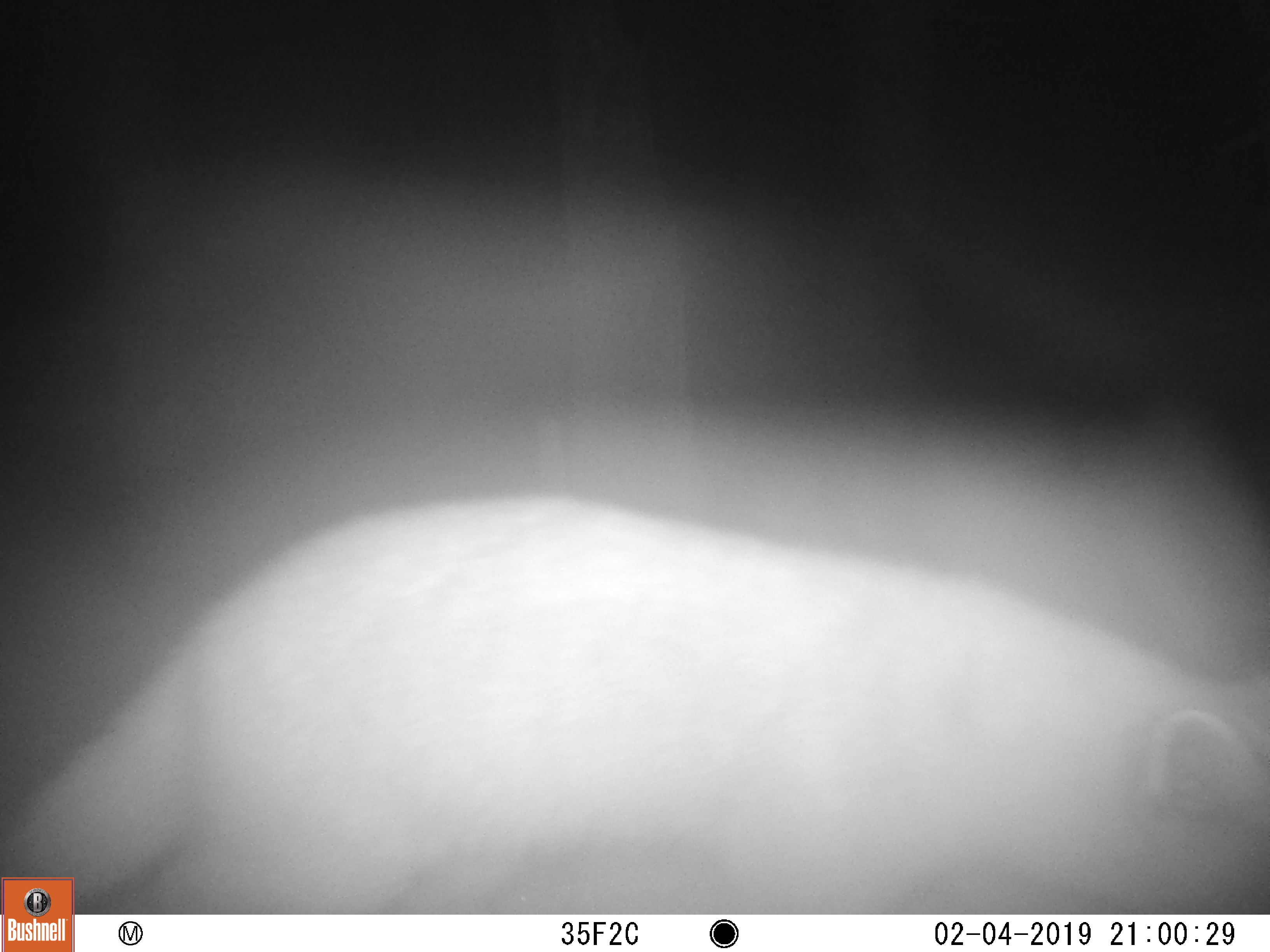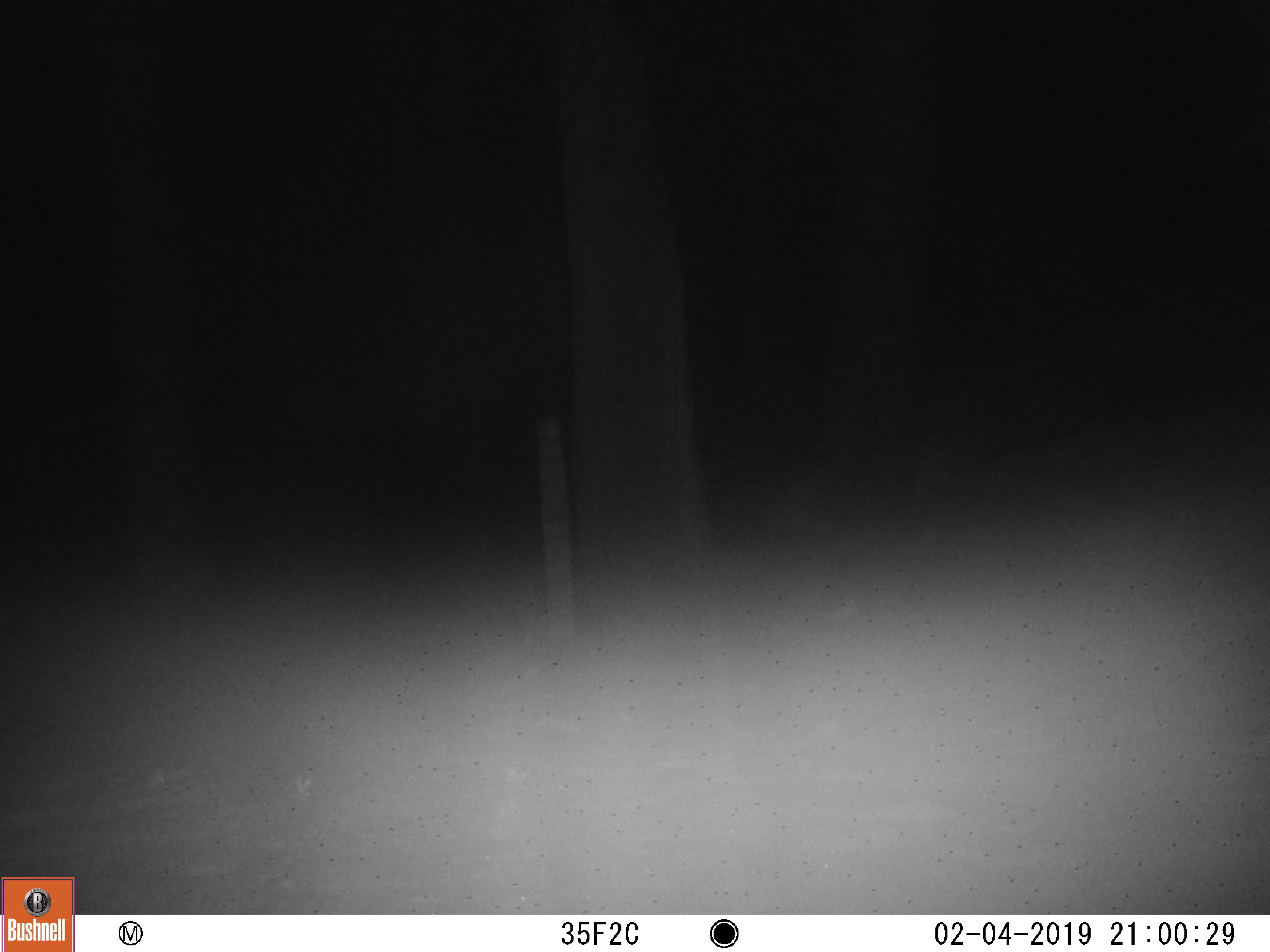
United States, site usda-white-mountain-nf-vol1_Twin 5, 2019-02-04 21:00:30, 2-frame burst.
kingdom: Animalia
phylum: Chordata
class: Mammalia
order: Carnivora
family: Mustelidae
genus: Martes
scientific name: Martes americana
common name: american marten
American marten (Martes americana).